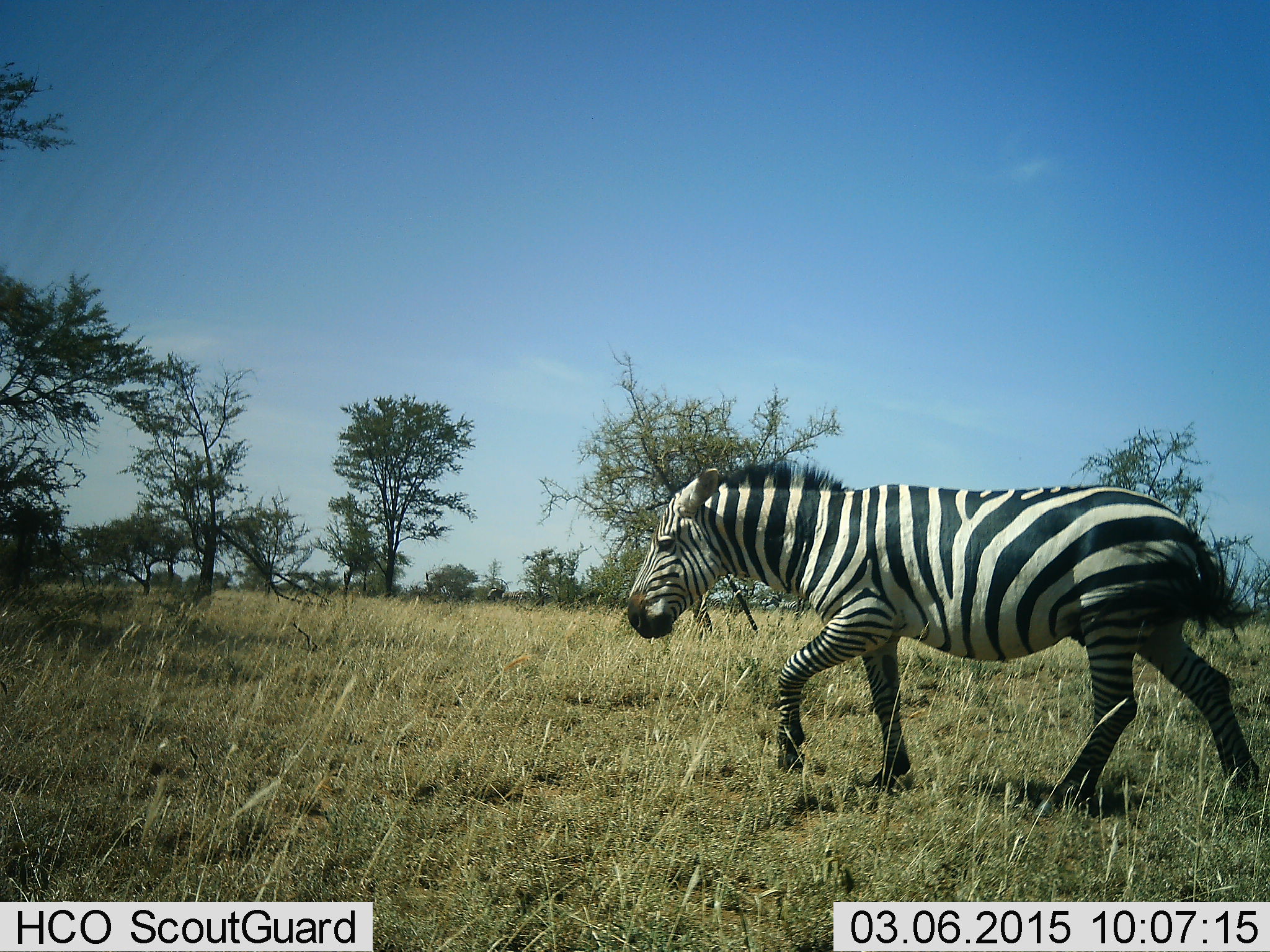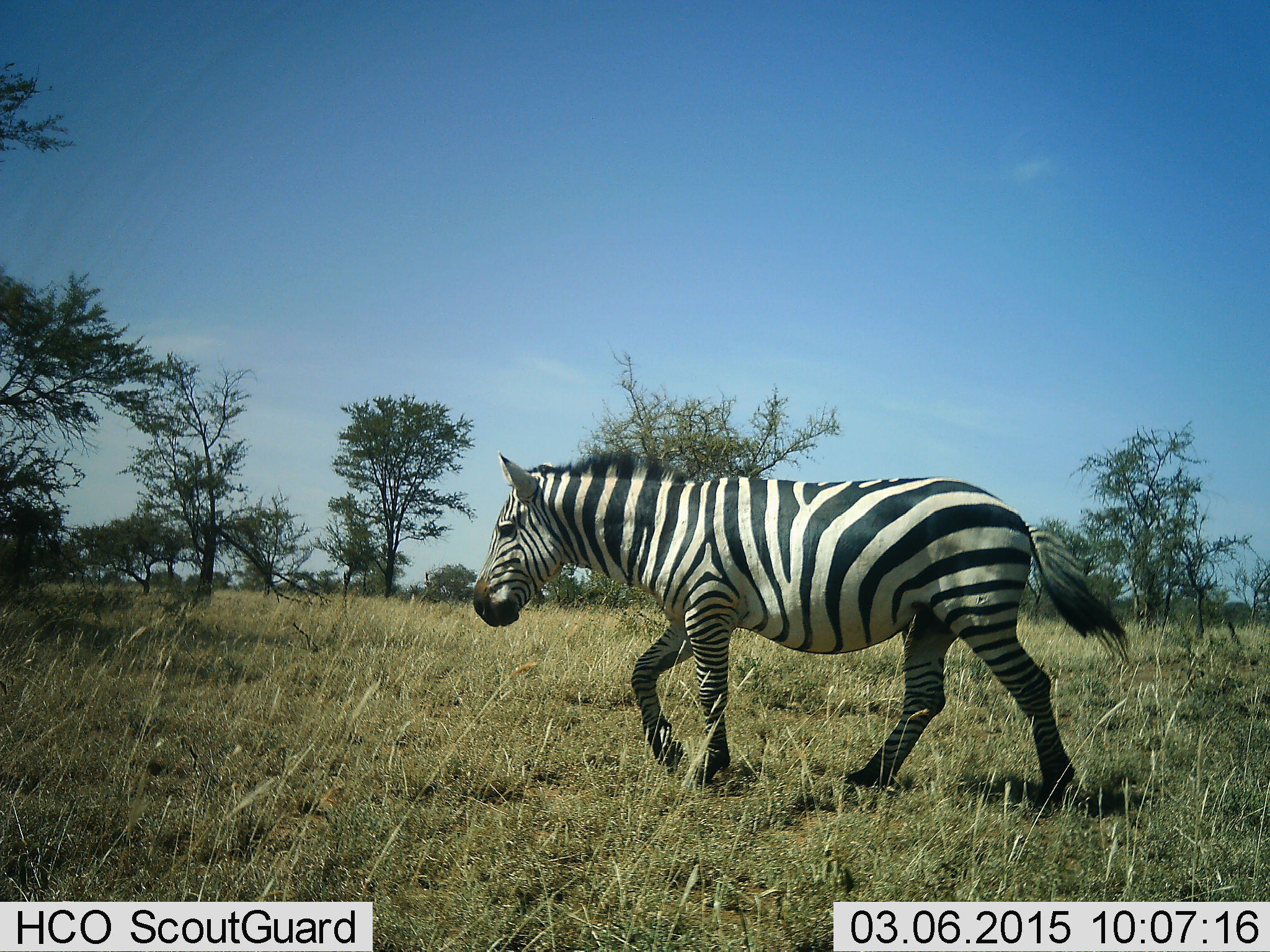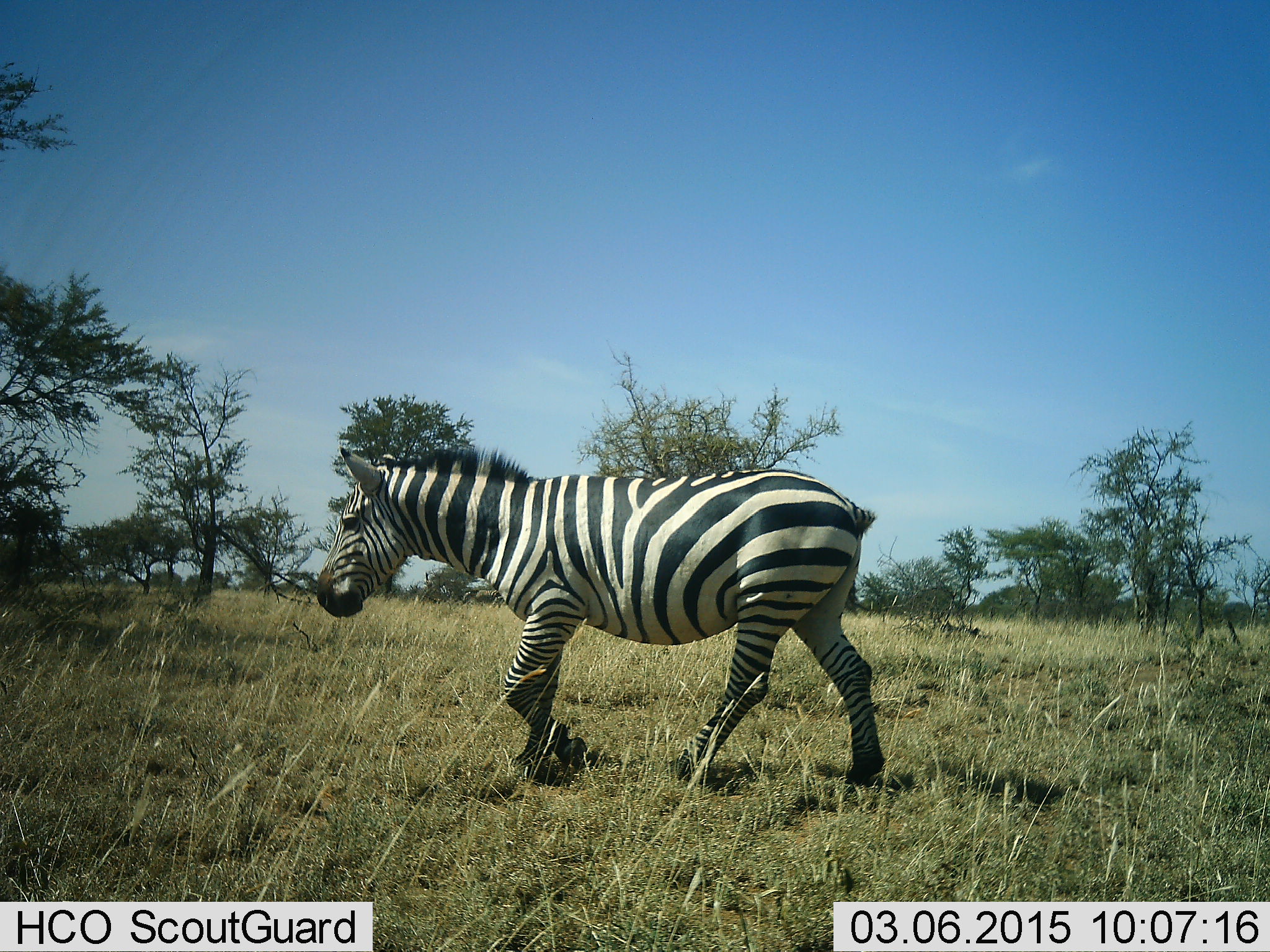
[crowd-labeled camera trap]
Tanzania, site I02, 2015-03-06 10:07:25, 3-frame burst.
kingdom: Animalia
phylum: Chordata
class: Mammalia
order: Perissodactyla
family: Equidae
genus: Equus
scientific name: Equus quagga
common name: plains zebra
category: zebra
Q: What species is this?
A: Zebra (plains zebra) (Equus quagga).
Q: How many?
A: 1.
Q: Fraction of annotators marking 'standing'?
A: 0%.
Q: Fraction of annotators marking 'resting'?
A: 0%.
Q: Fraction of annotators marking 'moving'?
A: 100%.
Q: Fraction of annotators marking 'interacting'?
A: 0%.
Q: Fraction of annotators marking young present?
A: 0%.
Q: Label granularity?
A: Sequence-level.